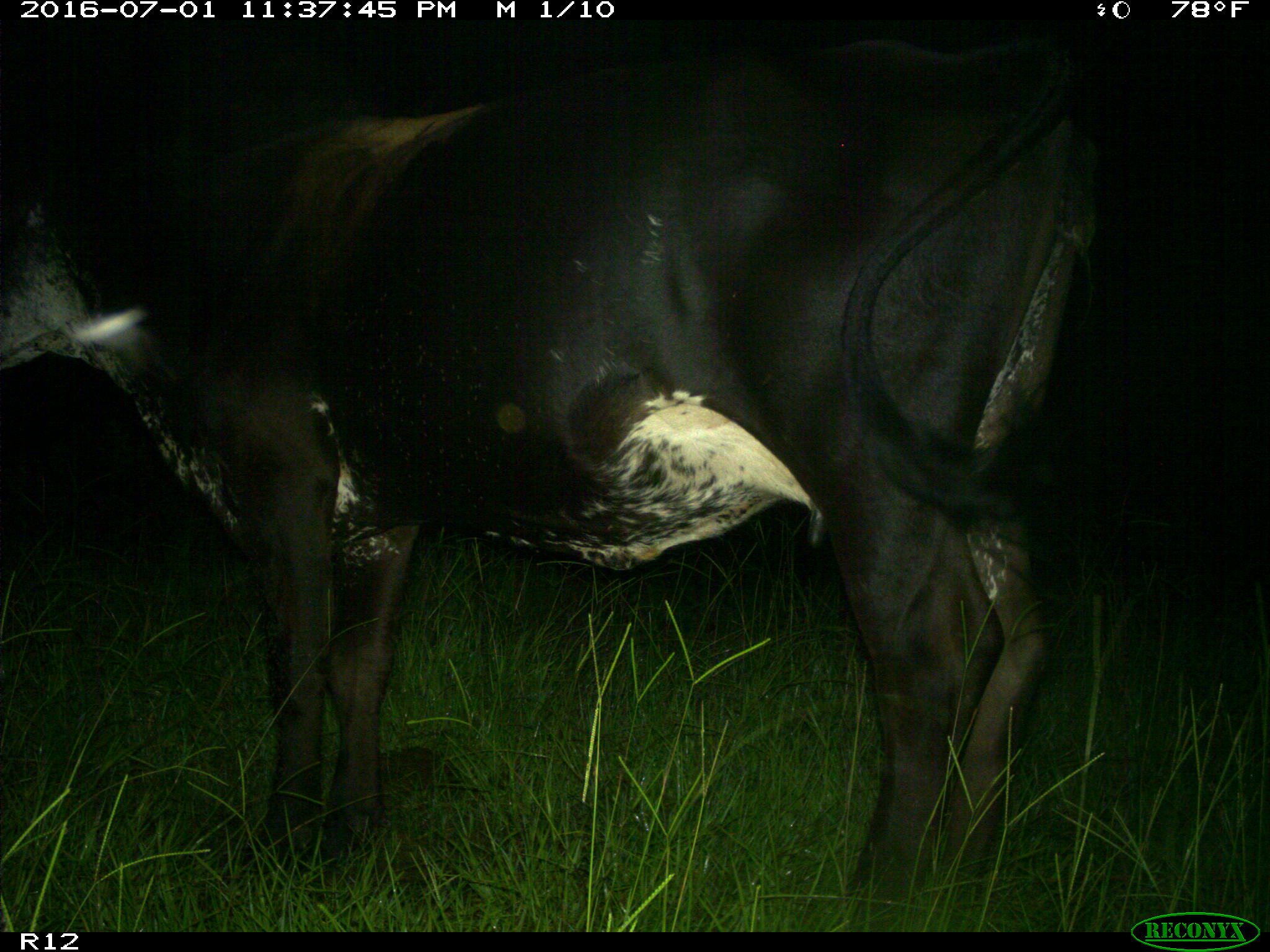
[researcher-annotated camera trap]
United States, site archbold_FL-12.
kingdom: Animalia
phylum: Chordata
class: Mammalia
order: Artiodactyla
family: Bovidae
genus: Bos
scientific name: Bos taurus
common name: domestic cow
Bos taurus (domestic cow).